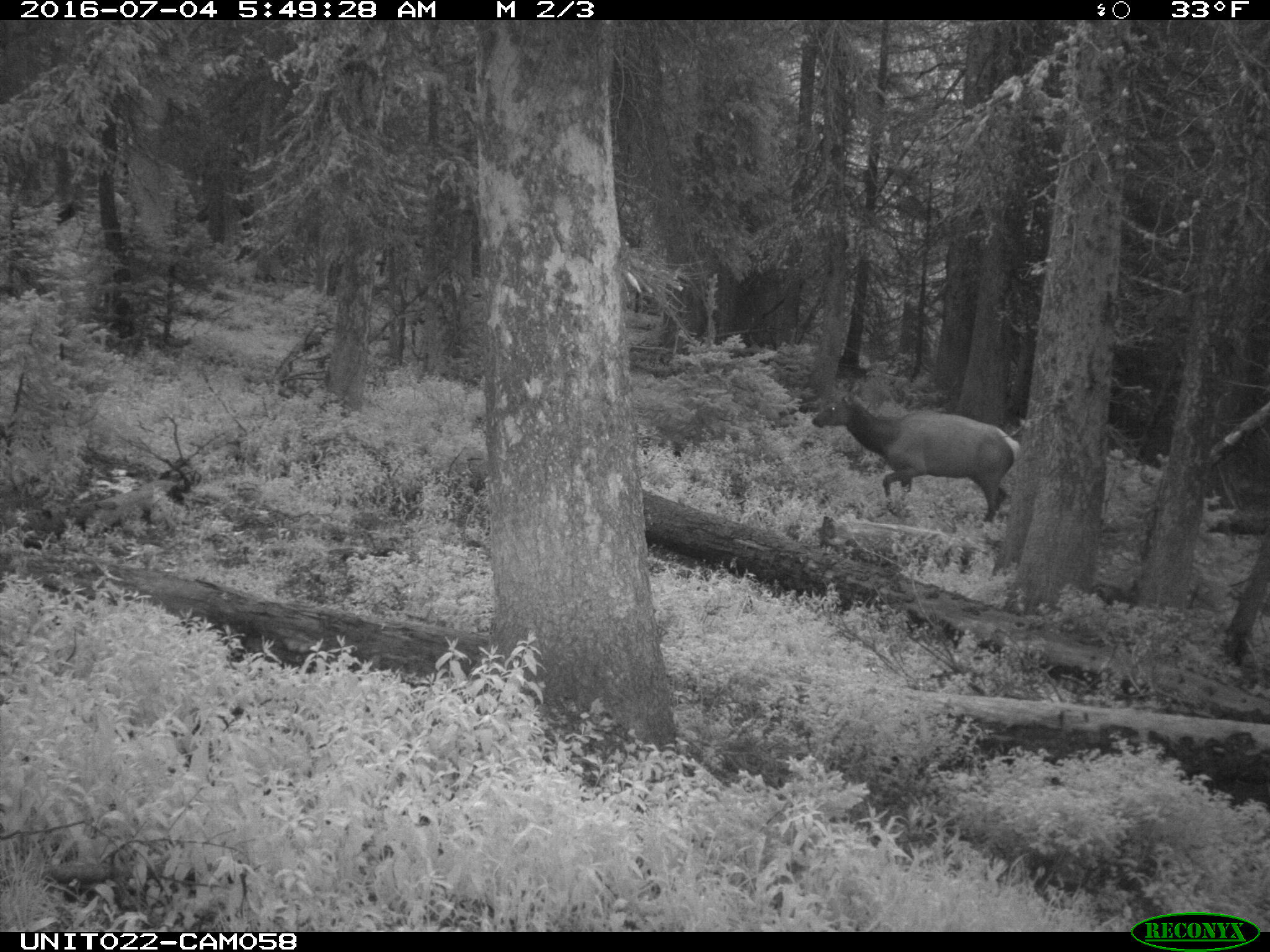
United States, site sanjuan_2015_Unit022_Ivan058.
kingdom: Animalia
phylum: Chordata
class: Mammalia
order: Artiodactyla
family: Cervidae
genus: Cervus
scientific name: Cervus elaphus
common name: red deer